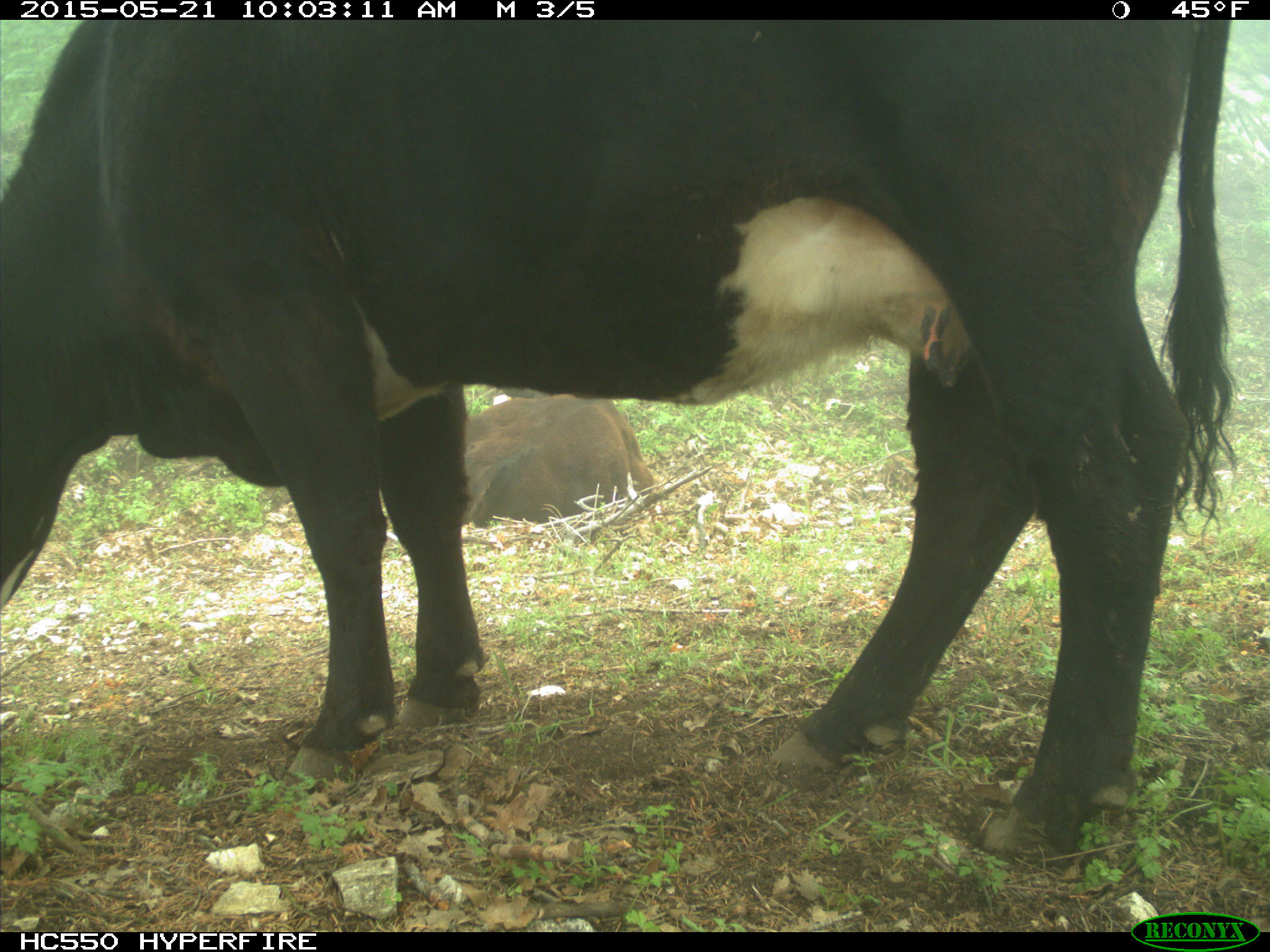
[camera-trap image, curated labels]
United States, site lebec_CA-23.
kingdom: Animalia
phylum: Chordata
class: Mammalia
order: Artiodactyla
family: Bovidae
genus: Bos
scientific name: Bos taurus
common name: domestic cow